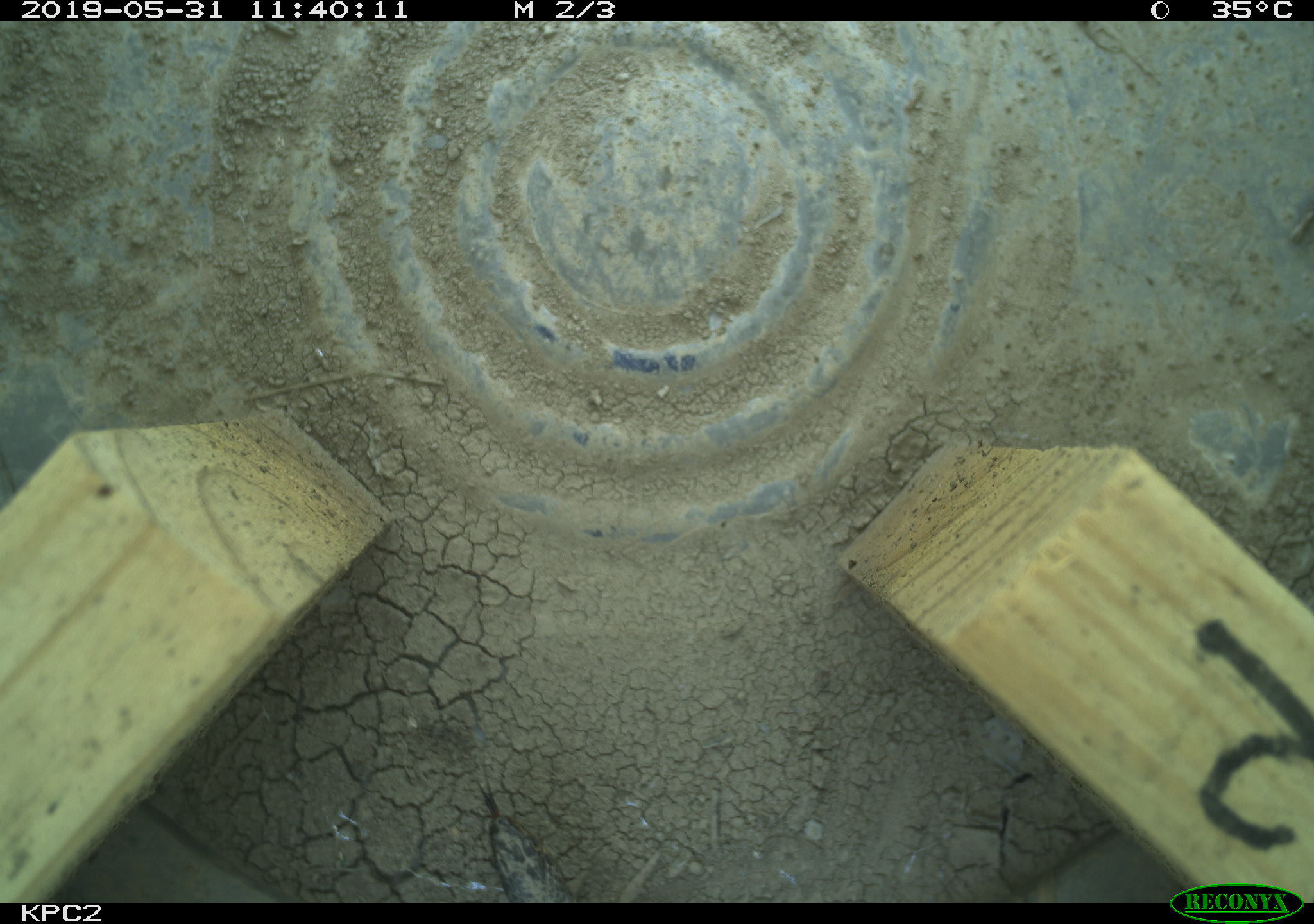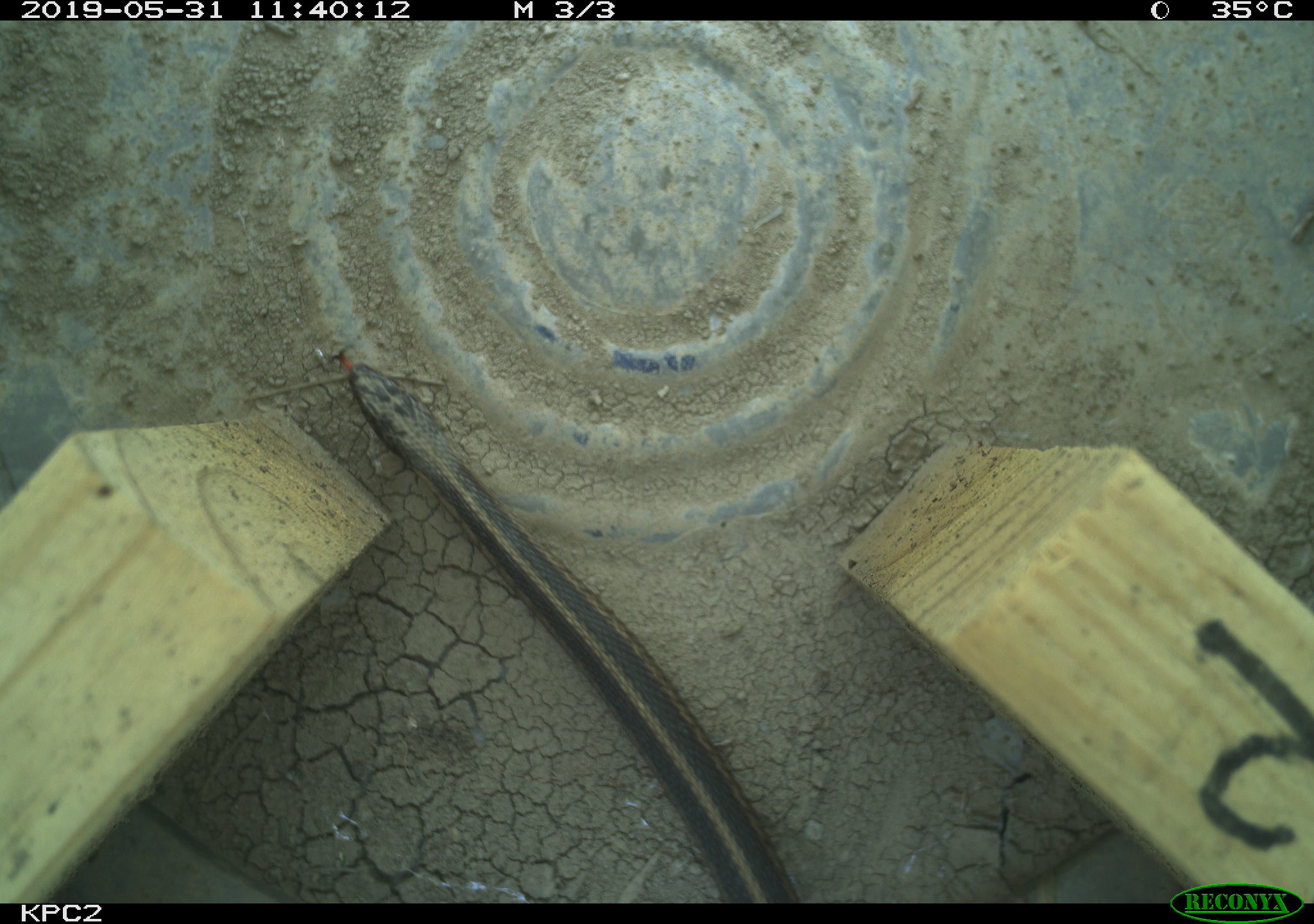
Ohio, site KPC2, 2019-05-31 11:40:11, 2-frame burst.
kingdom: Animalia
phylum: Chordata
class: Reptilia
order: Squamata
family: Colubridae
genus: Thamnophis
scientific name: Thamnophis sirtalis sirtalis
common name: eastern gartersnake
Eastern gartersnake (Thamnophis sirtalis sirtalis).